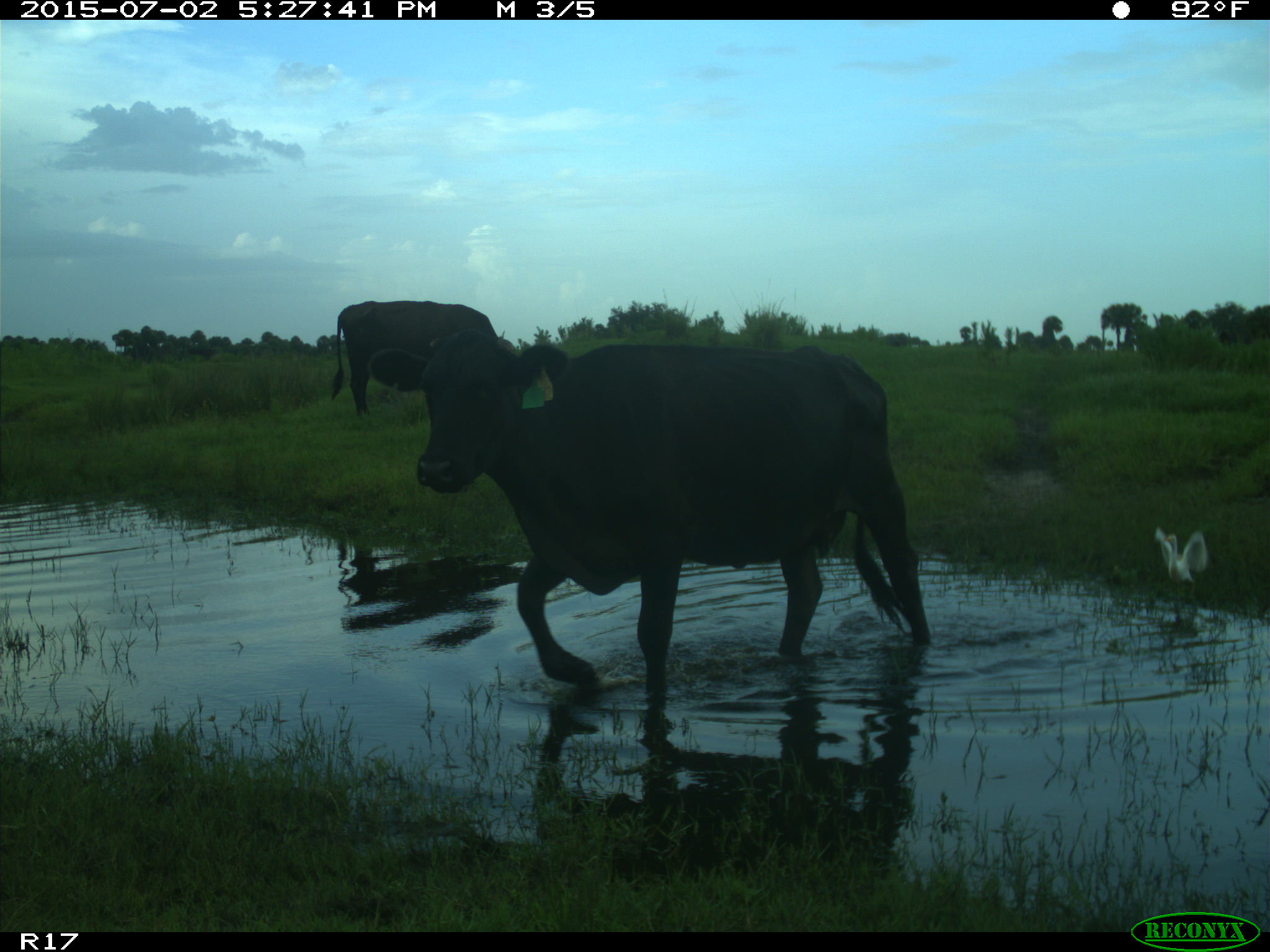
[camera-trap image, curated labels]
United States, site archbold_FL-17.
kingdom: Animalia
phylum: Chordata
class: Mammalia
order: Artiodactyla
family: Bovidae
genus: Bos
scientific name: Bos taurus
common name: domestic cow